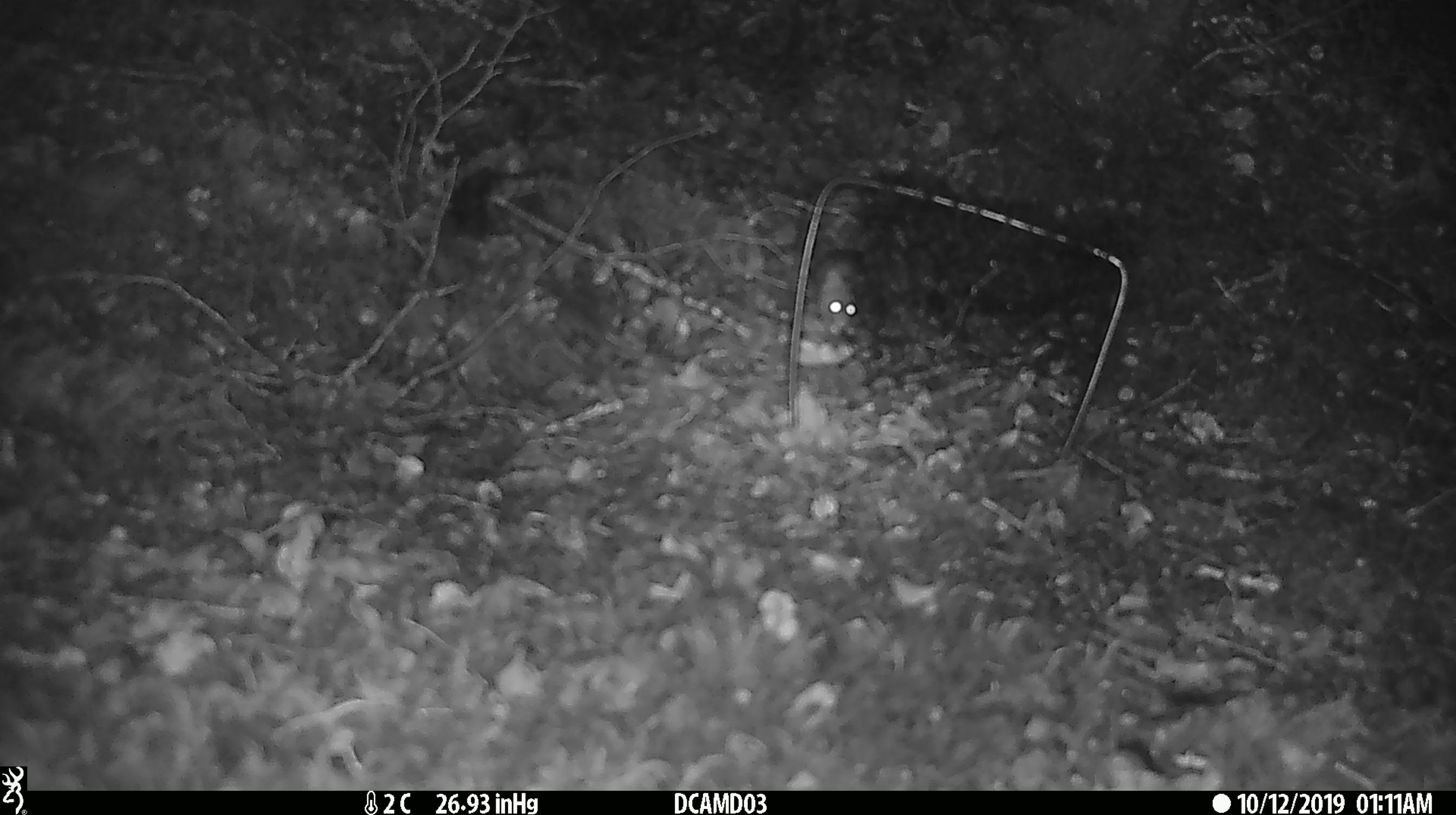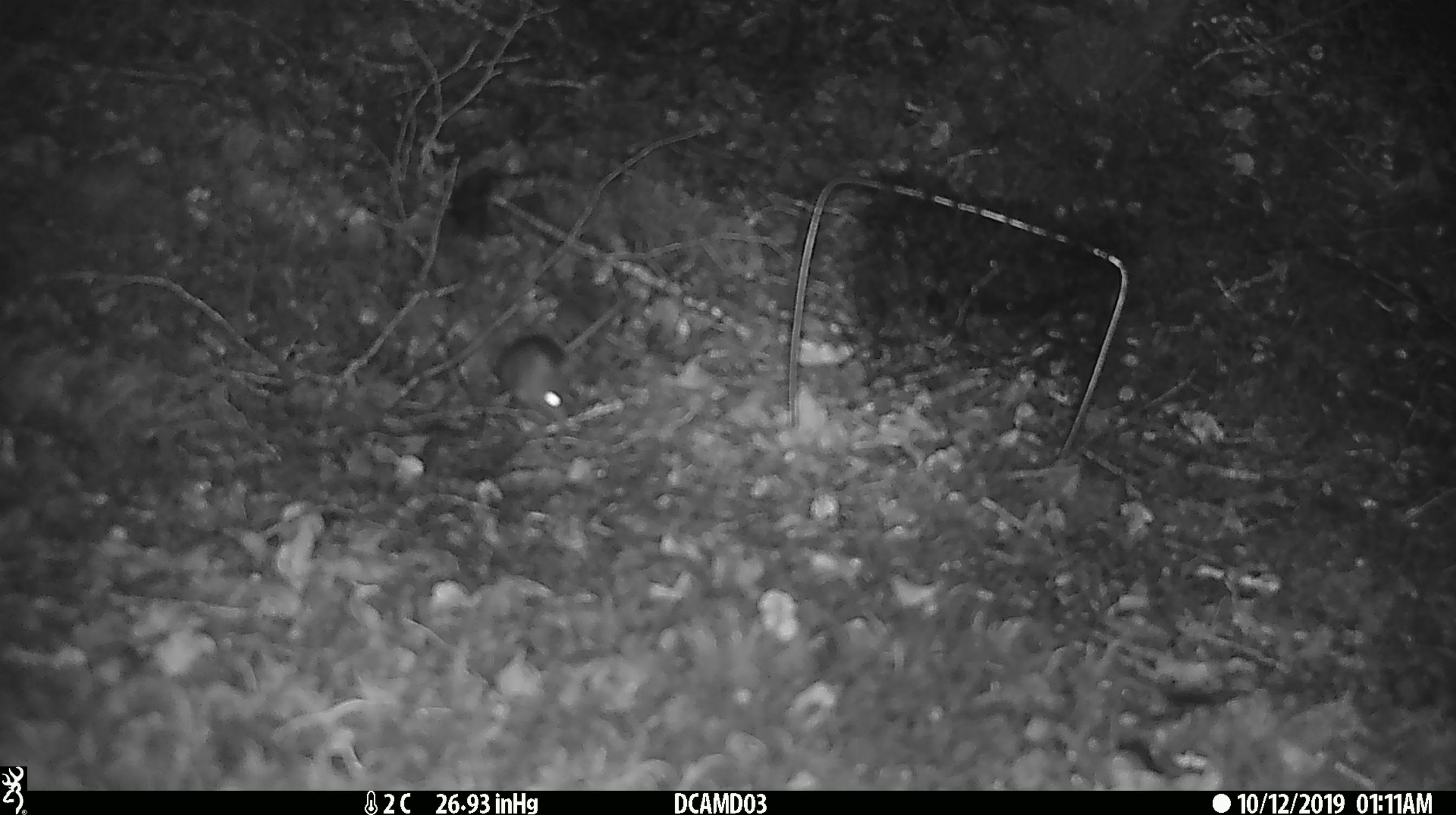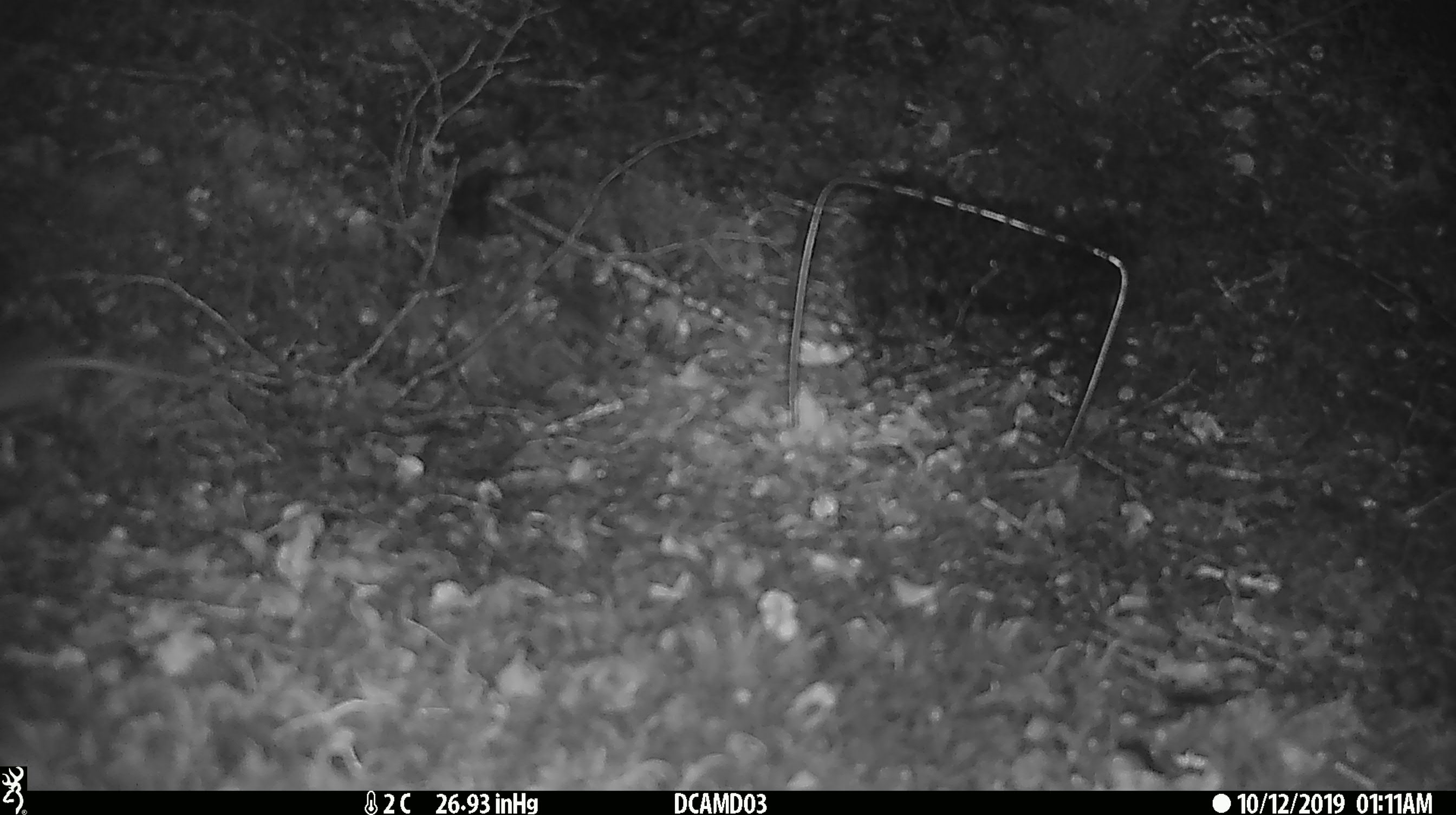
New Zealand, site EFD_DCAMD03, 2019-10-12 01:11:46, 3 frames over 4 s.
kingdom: Animalia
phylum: Chordata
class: Mammalia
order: Rodentia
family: Muridae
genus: Mus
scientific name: Mus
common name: mouse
Mouse (Mus).